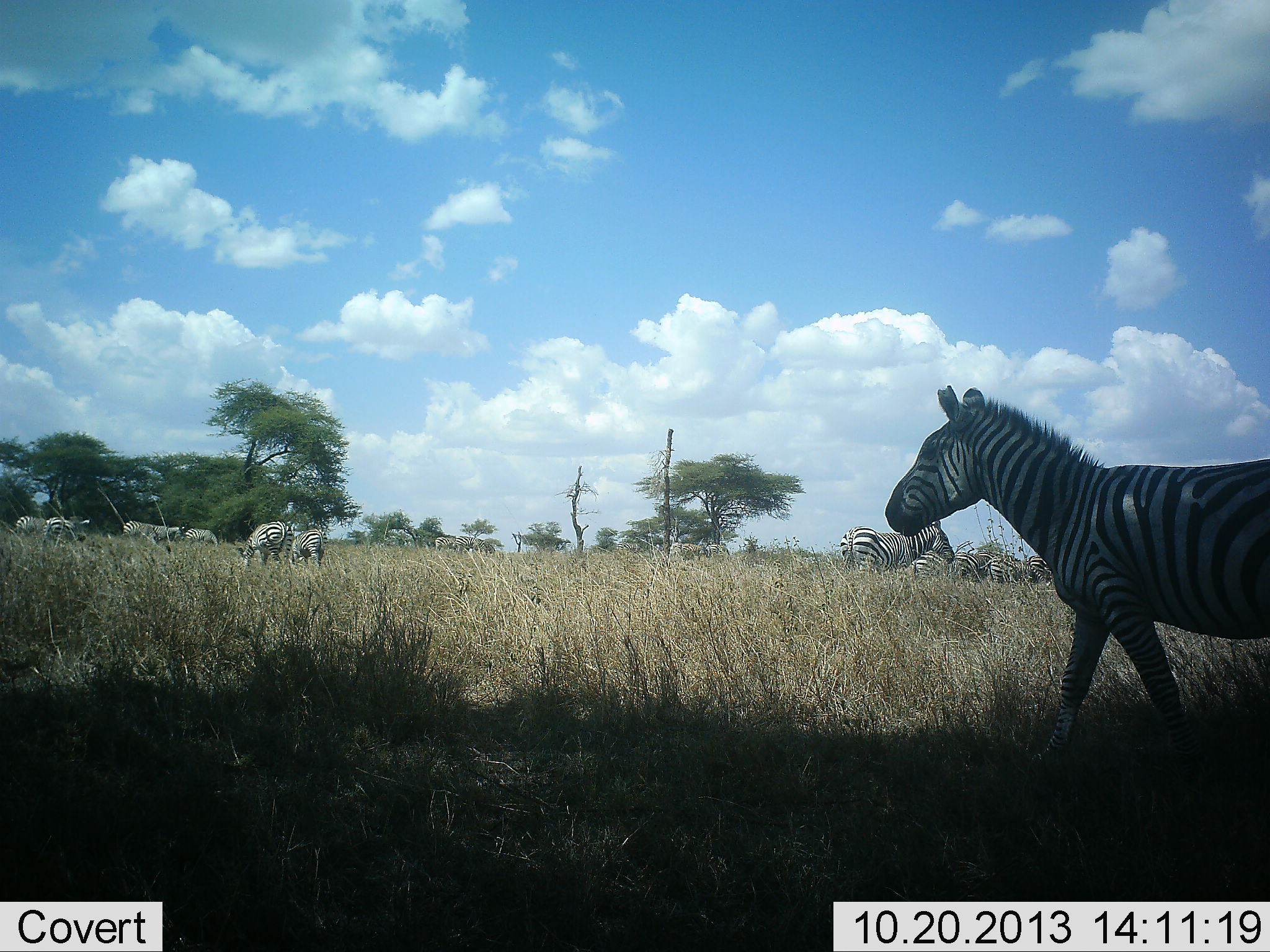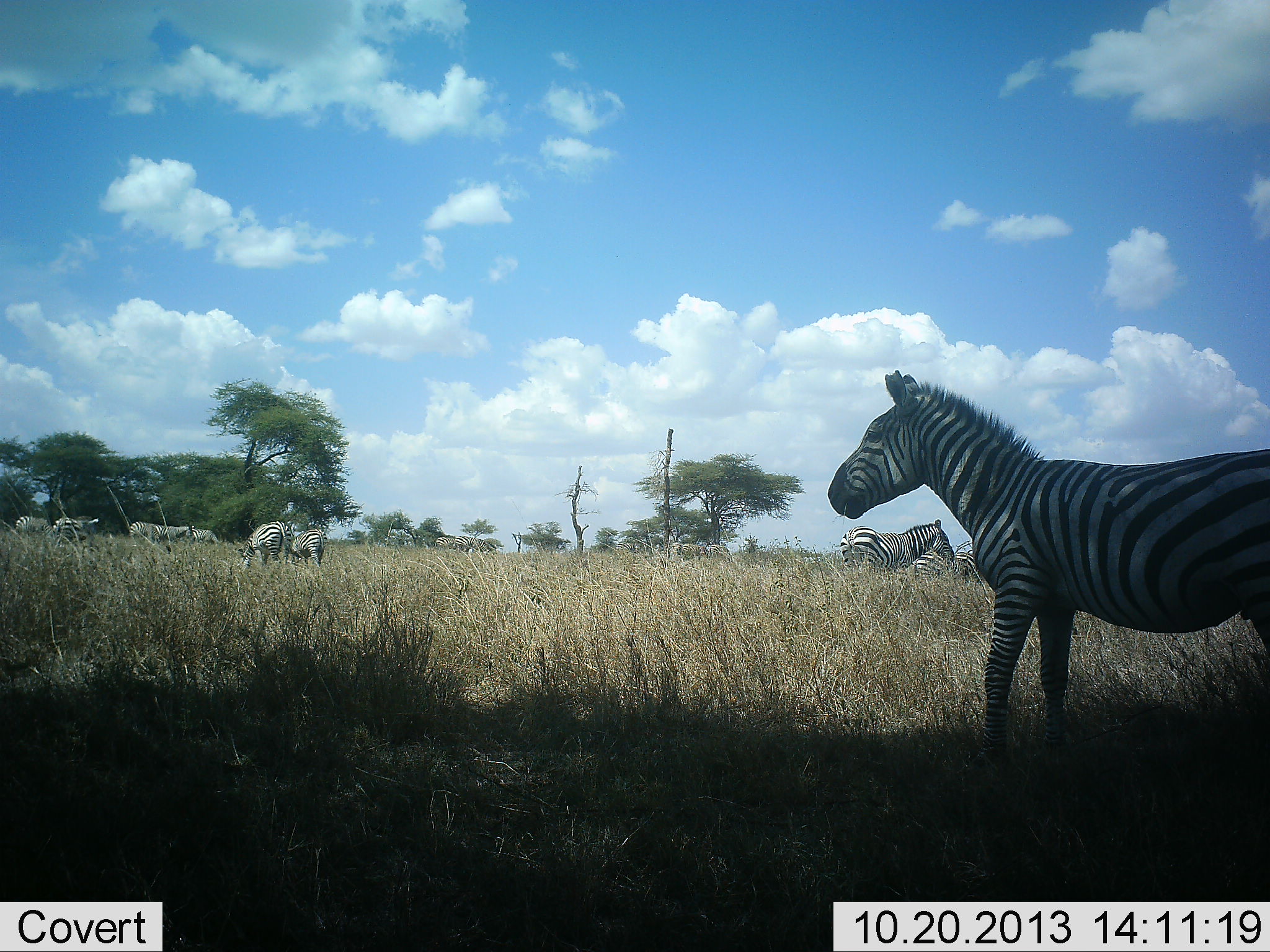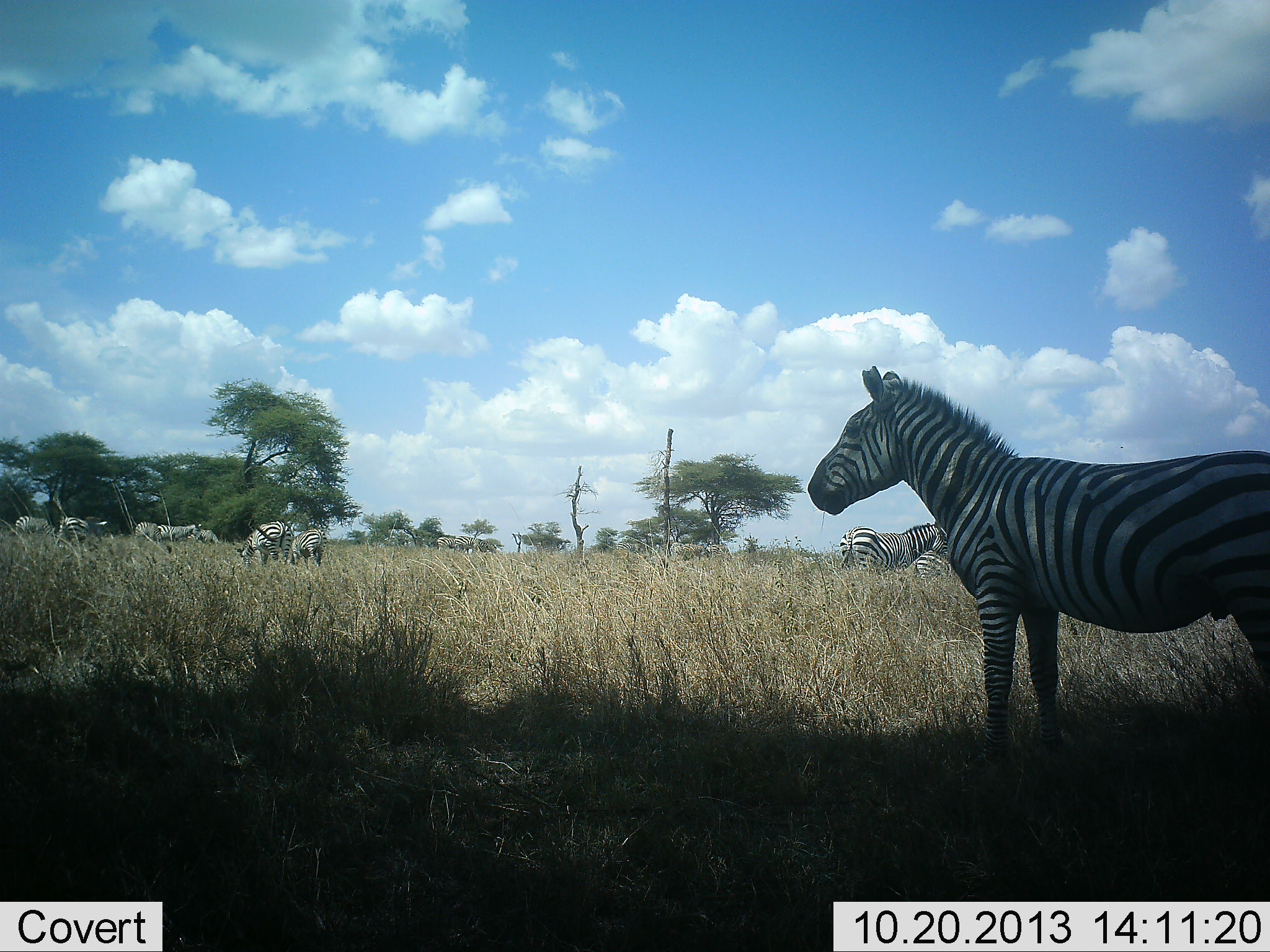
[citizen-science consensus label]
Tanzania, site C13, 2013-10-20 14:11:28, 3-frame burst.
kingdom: Animalia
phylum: Chordata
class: Mammalia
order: Perissodactyla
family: Equidae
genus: Equus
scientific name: Equus quagga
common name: plains zebra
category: zebra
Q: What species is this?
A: Zebra (plains zebra) (Equus quagga).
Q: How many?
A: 11-50.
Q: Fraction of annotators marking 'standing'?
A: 100%.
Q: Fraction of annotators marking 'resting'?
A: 0%.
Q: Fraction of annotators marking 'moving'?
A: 50%.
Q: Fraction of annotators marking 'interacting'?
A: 0%.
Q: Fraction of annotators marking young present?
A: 0%.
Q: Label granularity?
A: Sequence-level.